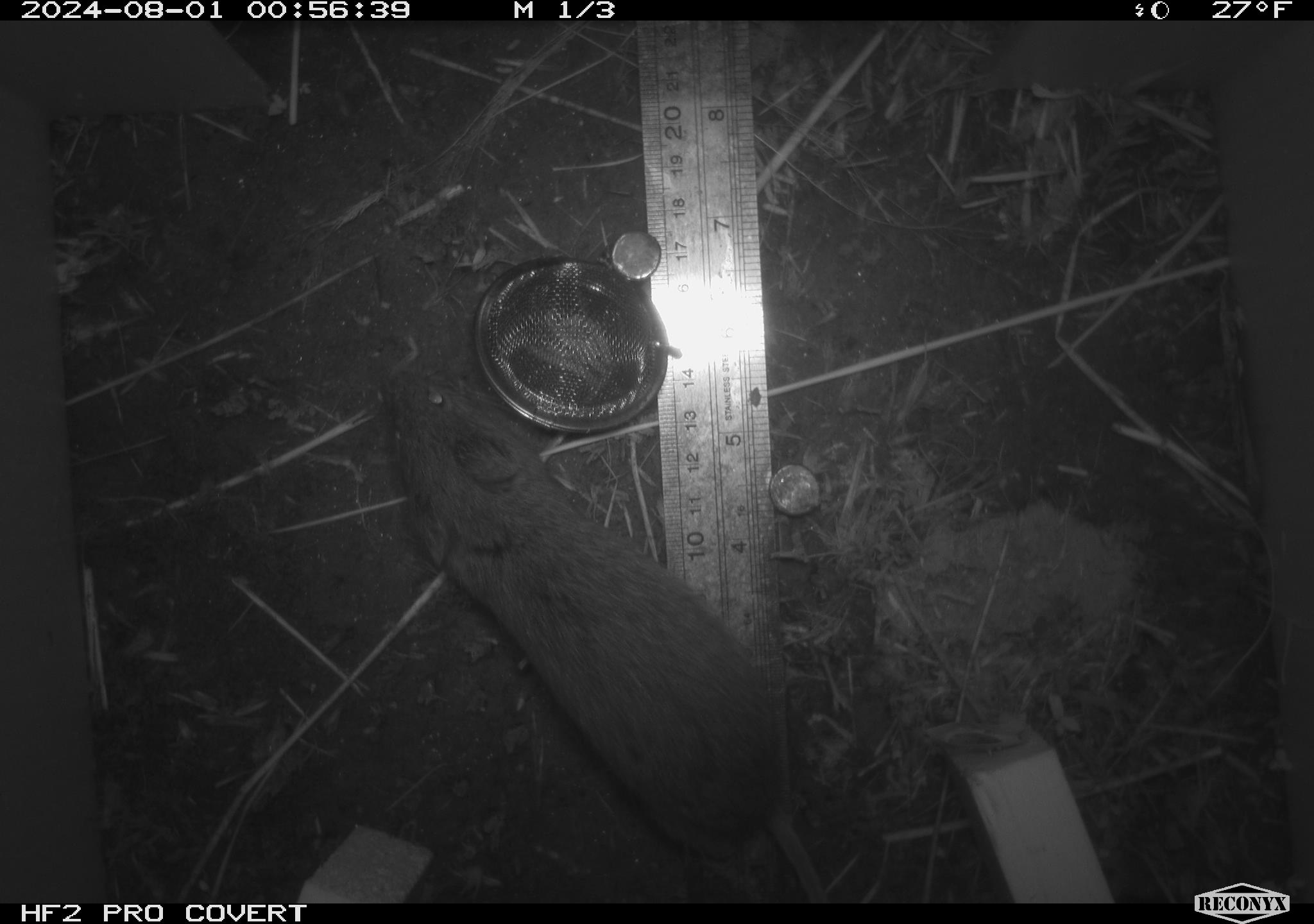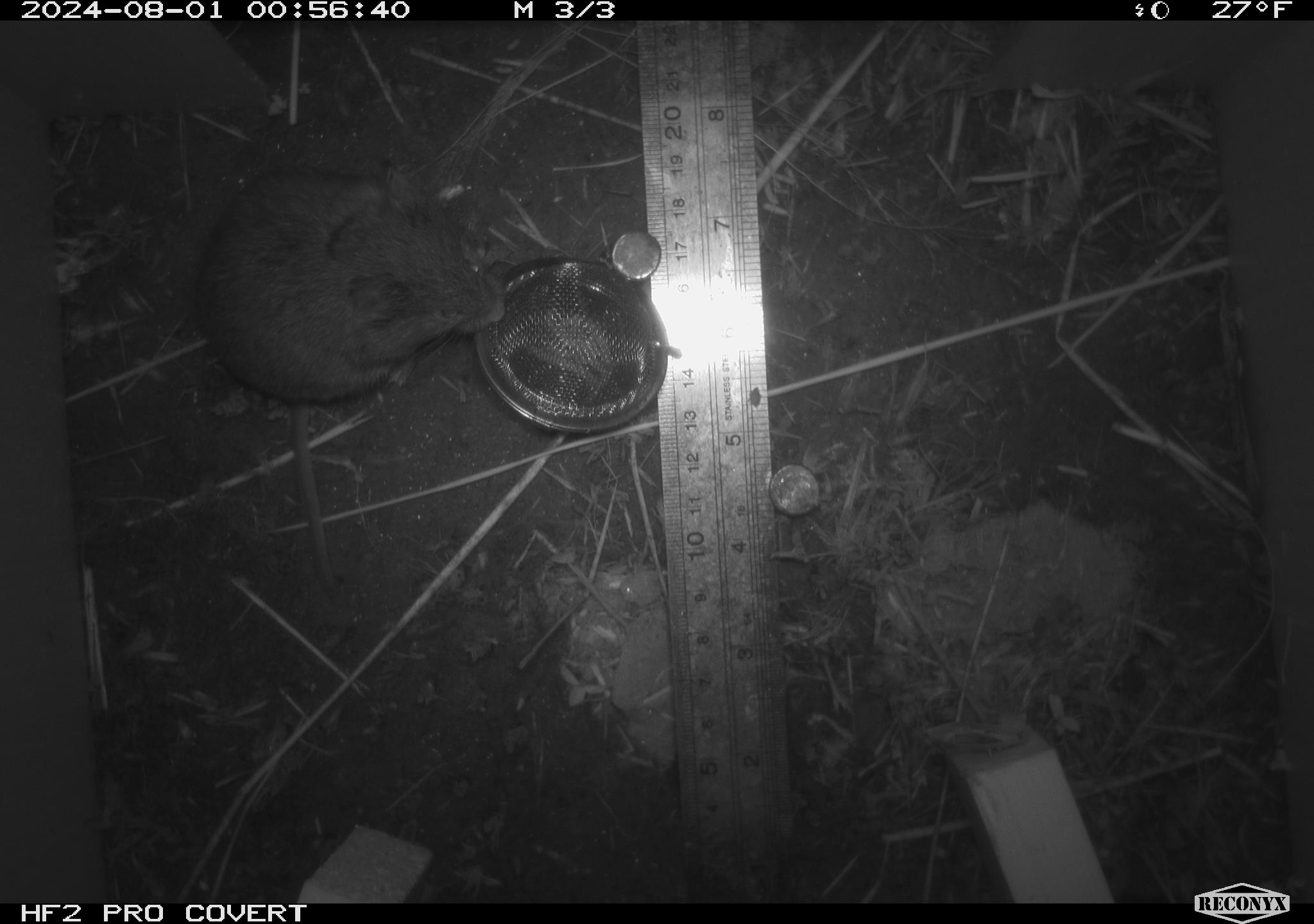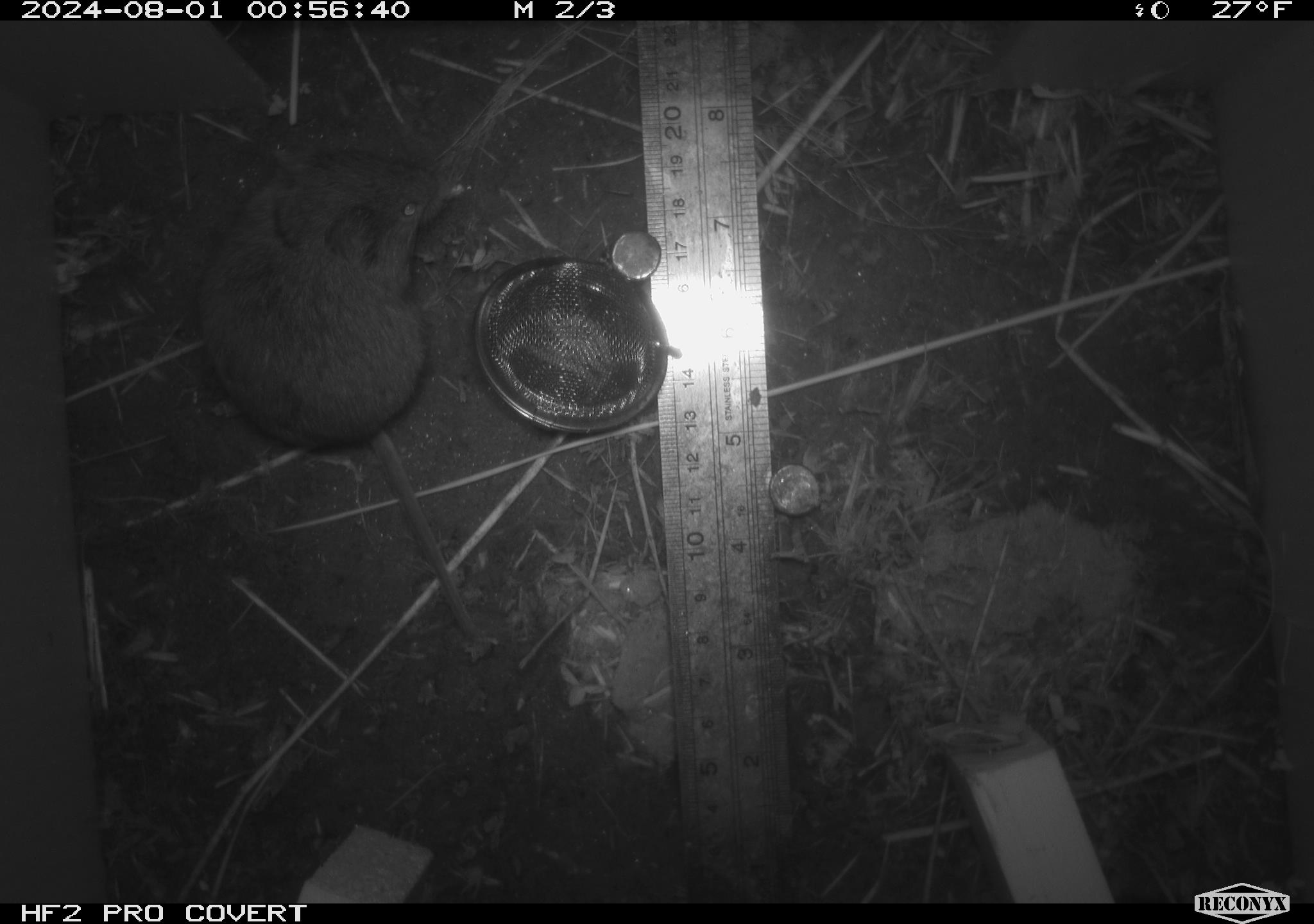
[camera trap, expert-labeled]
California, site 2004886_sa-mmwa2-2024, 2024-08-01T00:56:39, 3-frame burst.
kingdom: Animalia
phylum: Chordata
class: Mammalia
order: Rodentia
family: Cricetidae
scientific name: Arvicolinae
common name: voles, lemmings, and muskrats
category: arvicolinae subfamily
Arvicolinae subfamily (voles, lemmings, and muskrats) (Arvicolinae).